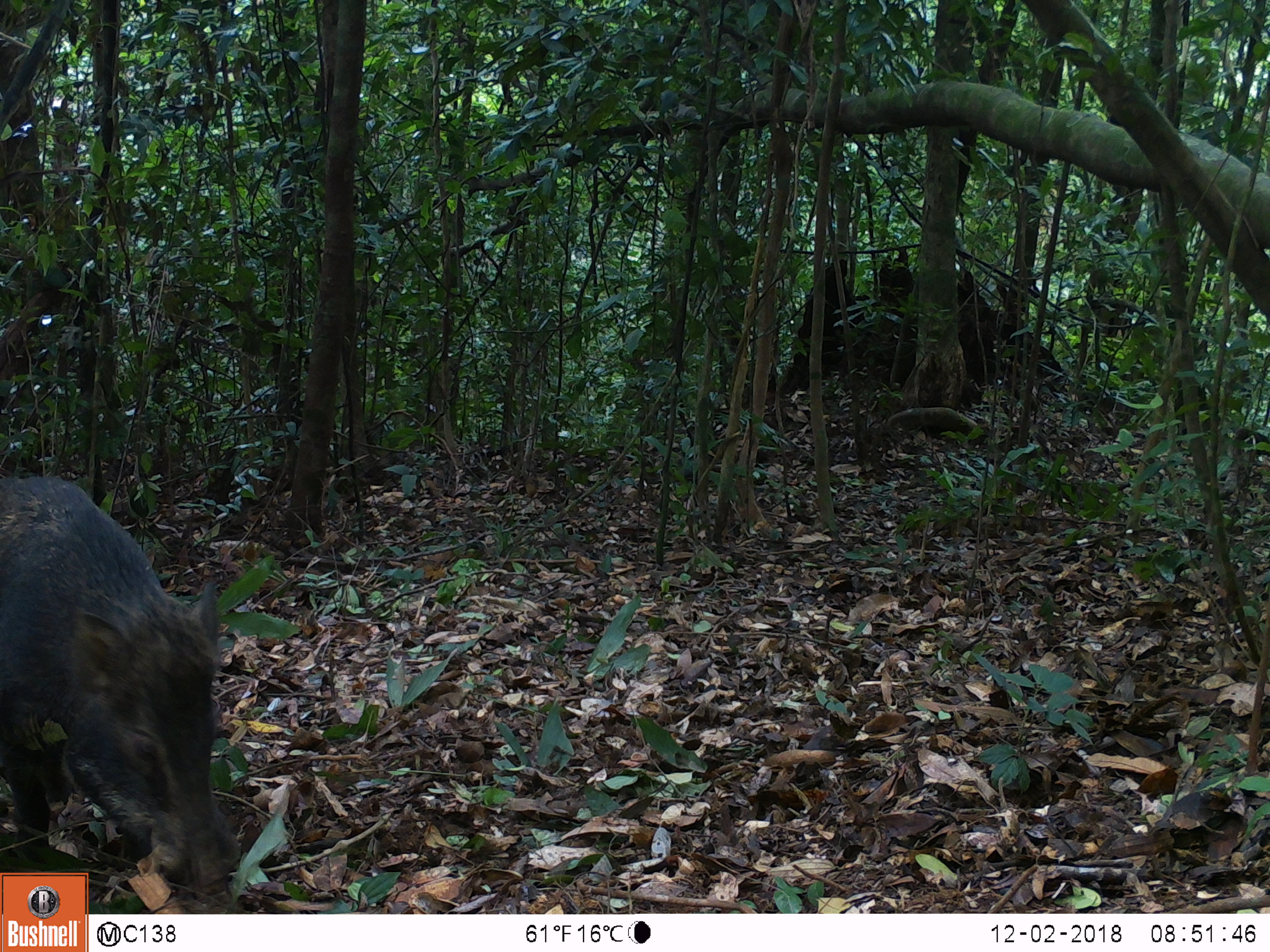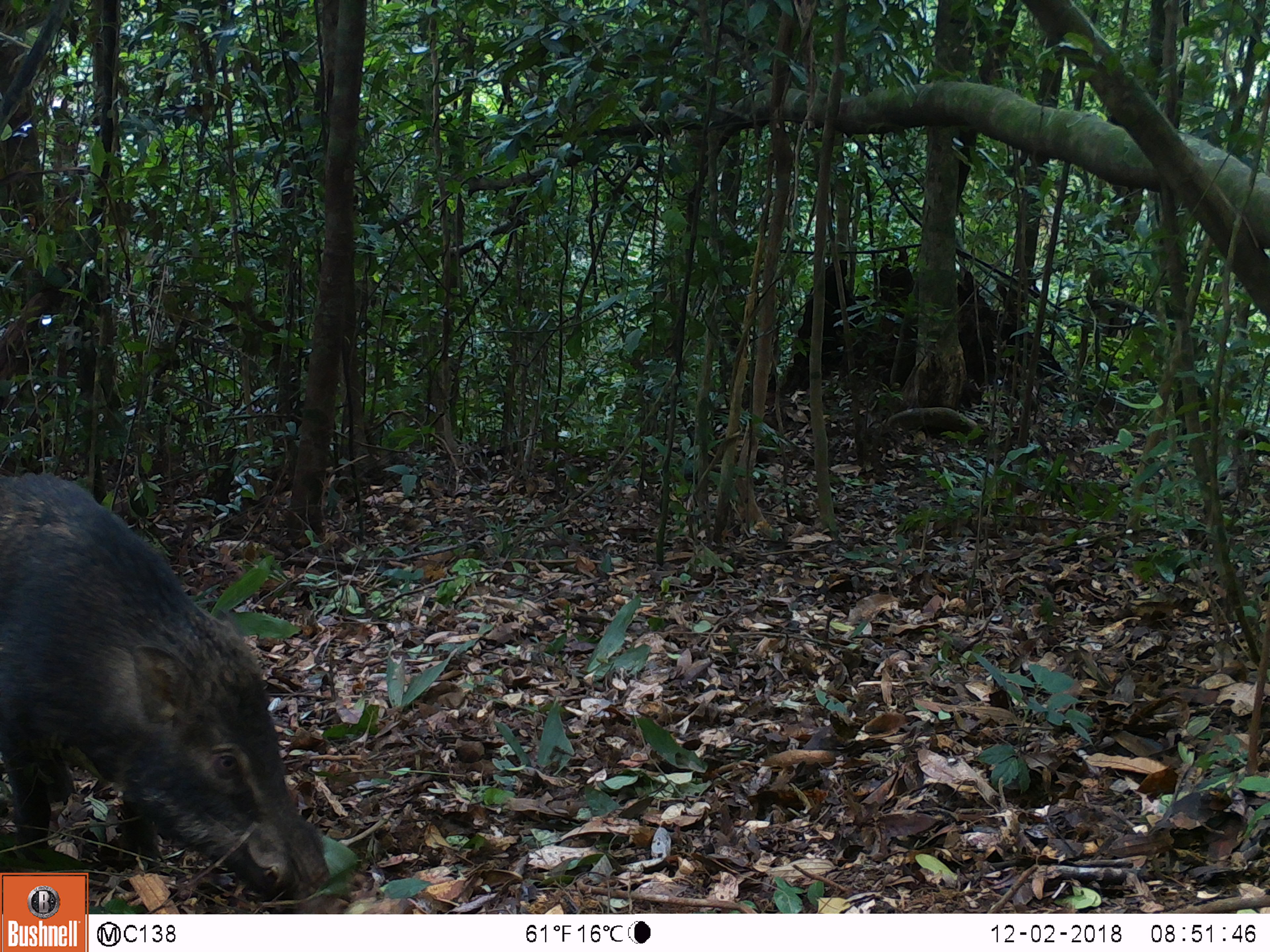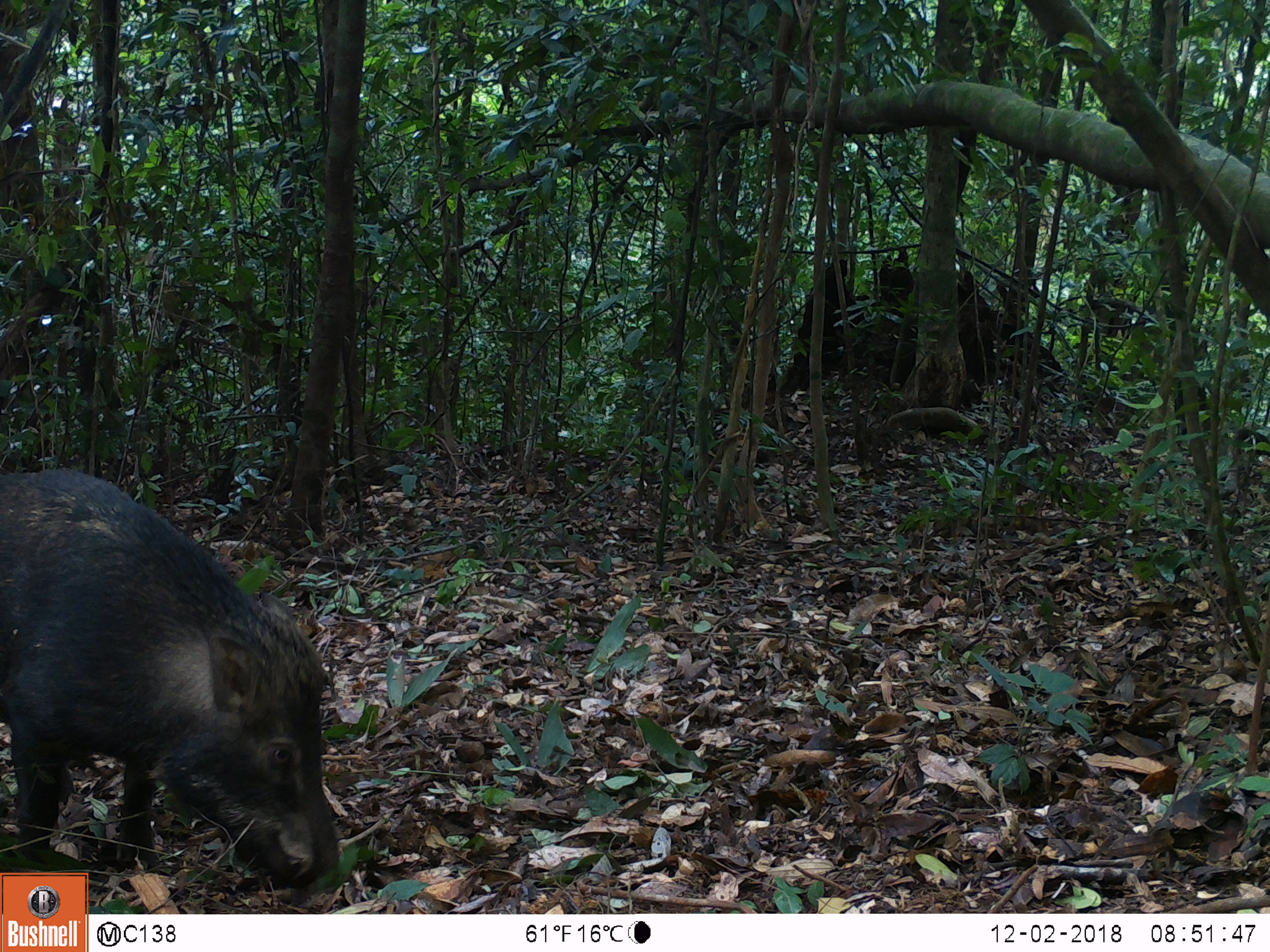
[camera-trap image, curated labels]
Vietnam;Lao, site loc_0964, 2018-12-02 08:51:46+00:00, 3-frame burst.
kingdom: Animalia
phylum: Chordata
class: Mammalia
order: Artiodactyla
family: Suidae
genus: Sus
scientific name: Sus scrofa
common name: eurasian wild pig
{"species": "eurasian wild pig (Sus scrofa)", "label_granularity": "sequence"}